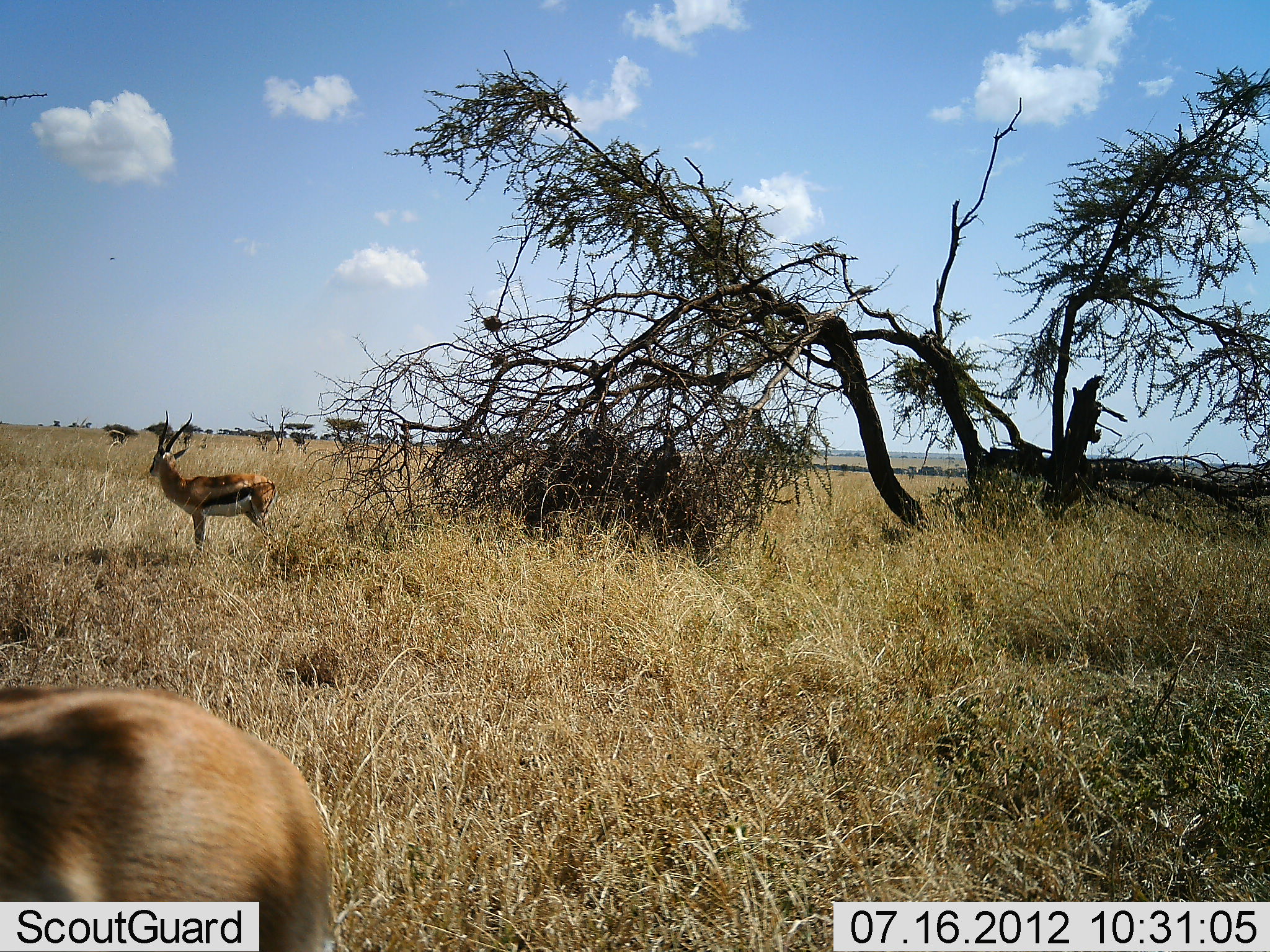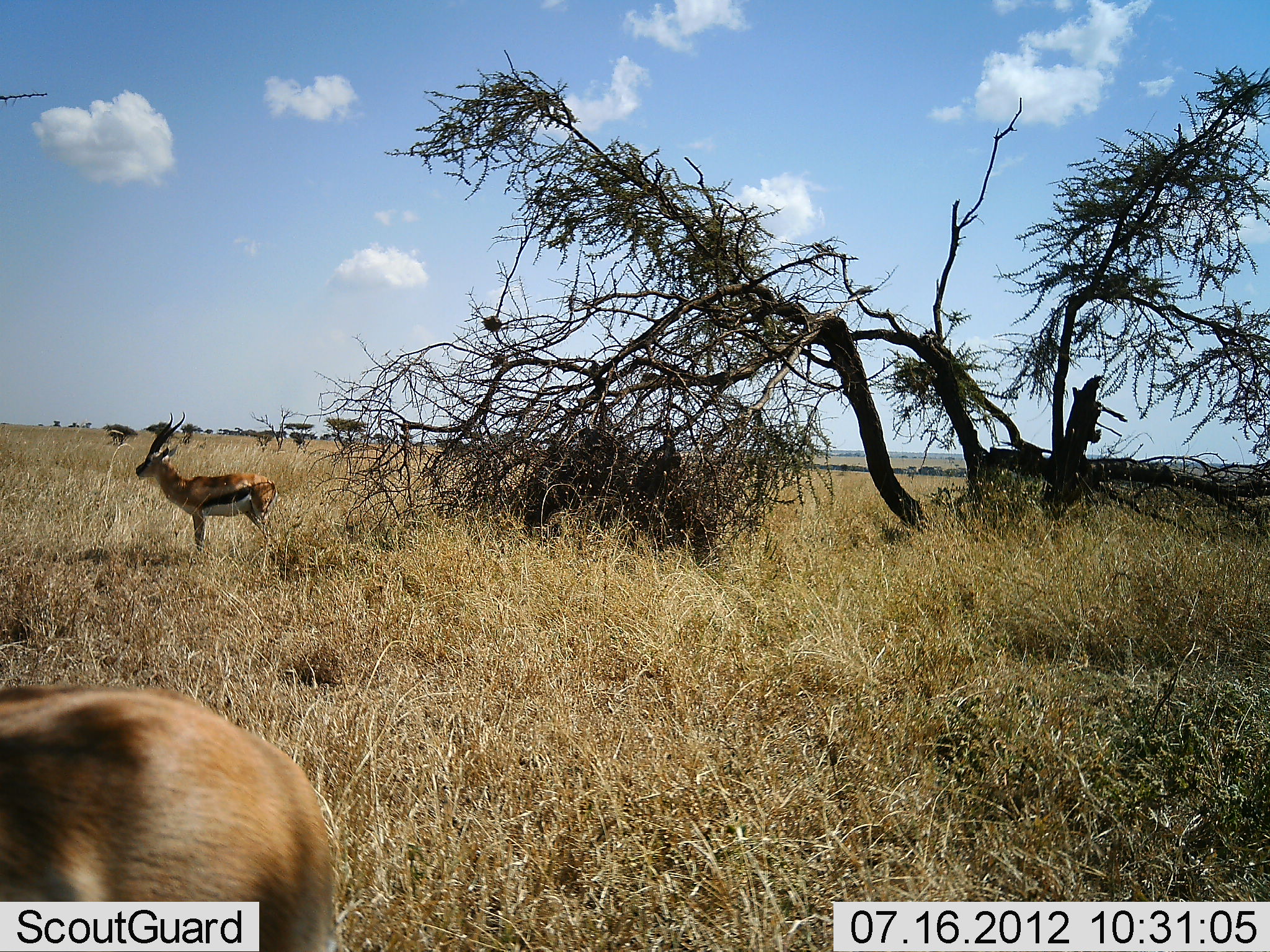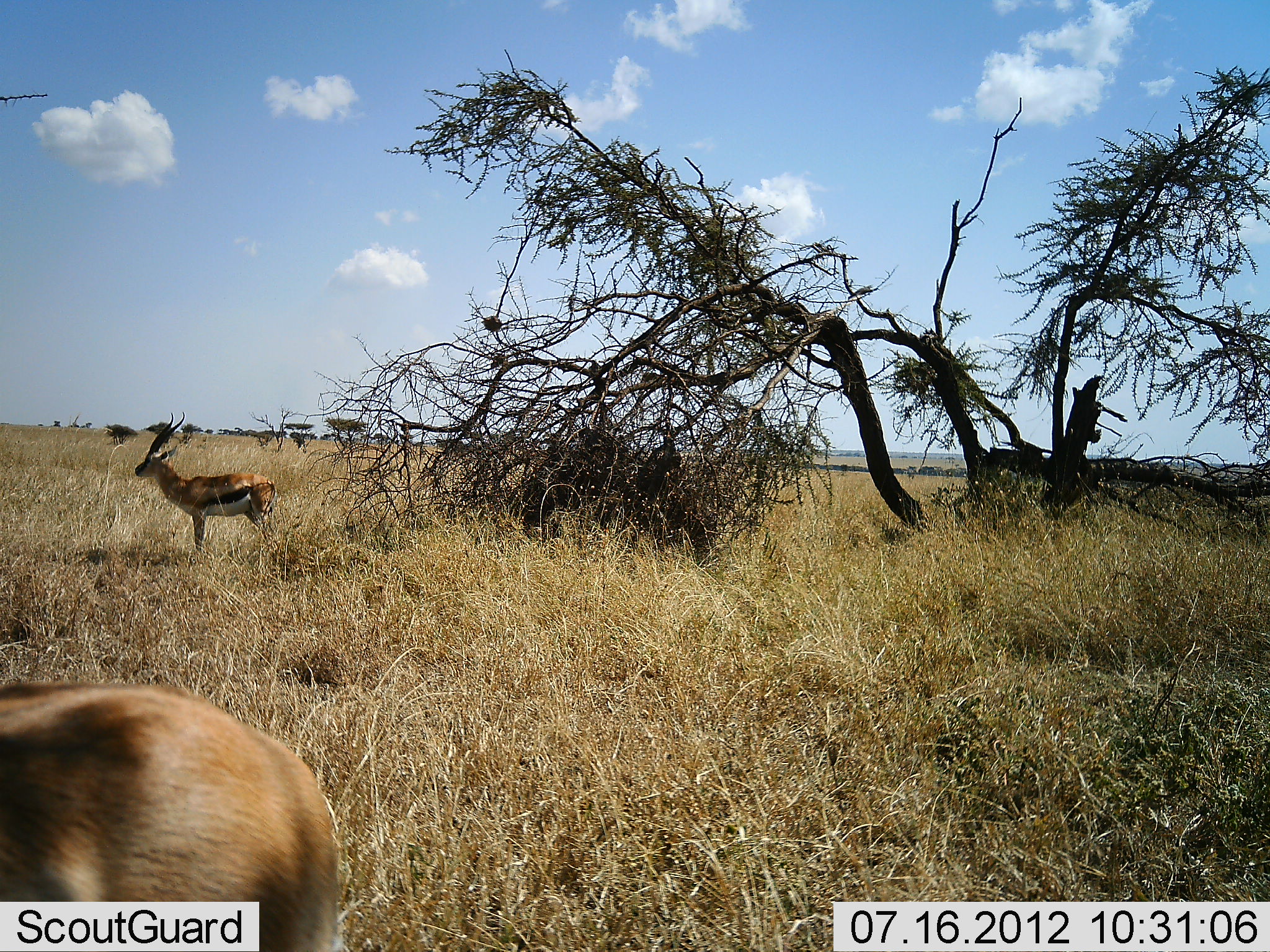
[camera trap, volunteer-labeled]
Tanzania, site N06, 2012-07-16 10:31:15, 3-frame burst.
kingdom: Animalia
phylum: Chordata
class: Mammalia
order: Artiodactyla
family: Bovidae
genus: Eudorcas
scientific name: Eudorcas thomsonii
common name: thomson's gazelle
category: gazellethomsons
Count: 2.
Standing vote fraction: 100%.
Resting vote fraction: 10%.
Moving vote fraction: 0%.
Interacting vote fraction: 0%.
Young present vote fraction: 0%.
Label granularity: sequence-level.